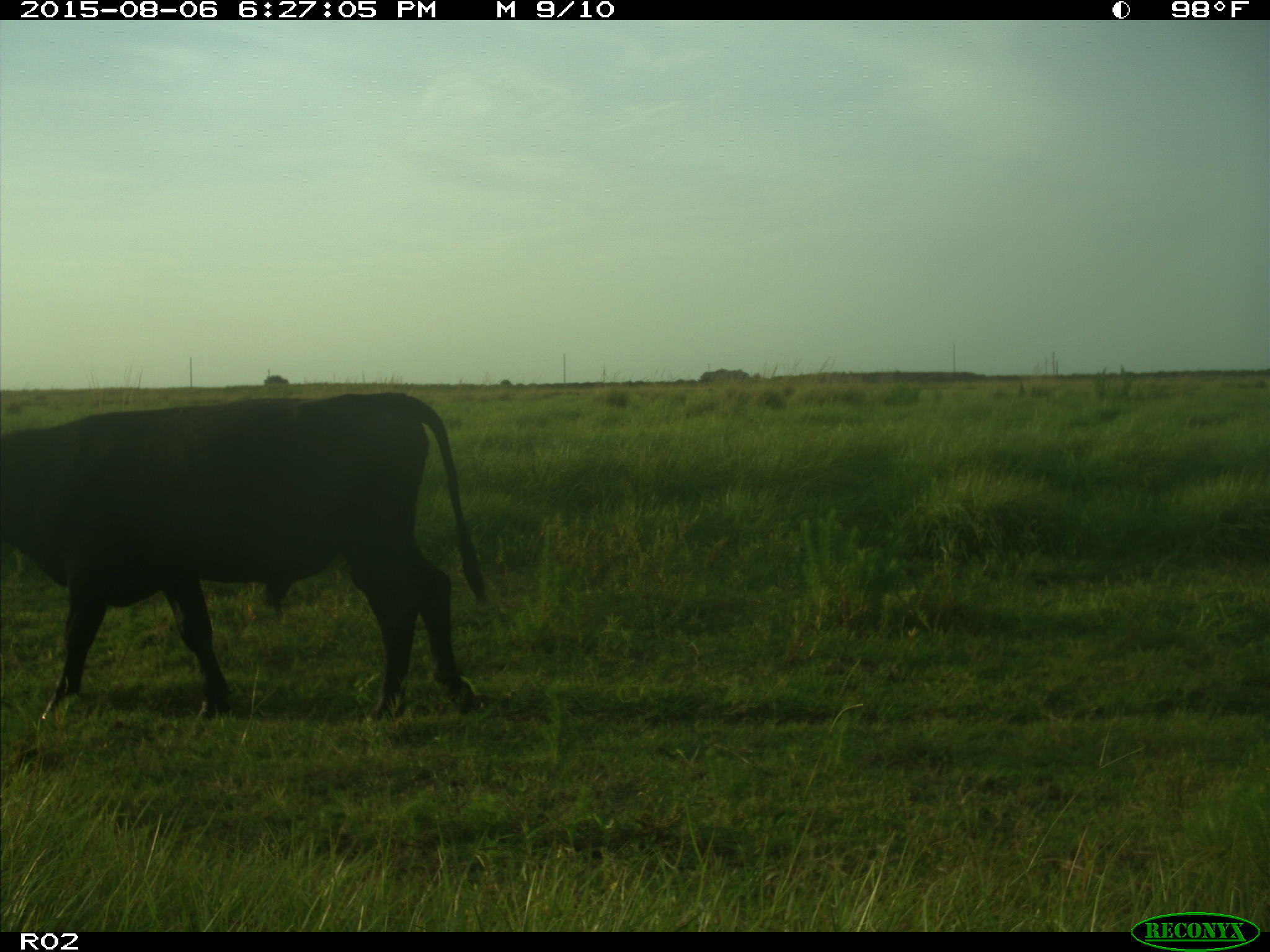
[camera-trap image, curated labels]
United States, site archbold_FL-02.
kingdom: Animalia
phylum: Chordata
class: Mammalia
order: Artiodactyla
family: Bovidae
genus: Bos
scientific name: Bos taurus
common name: domestic cow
Bos taurus (domestic cow).